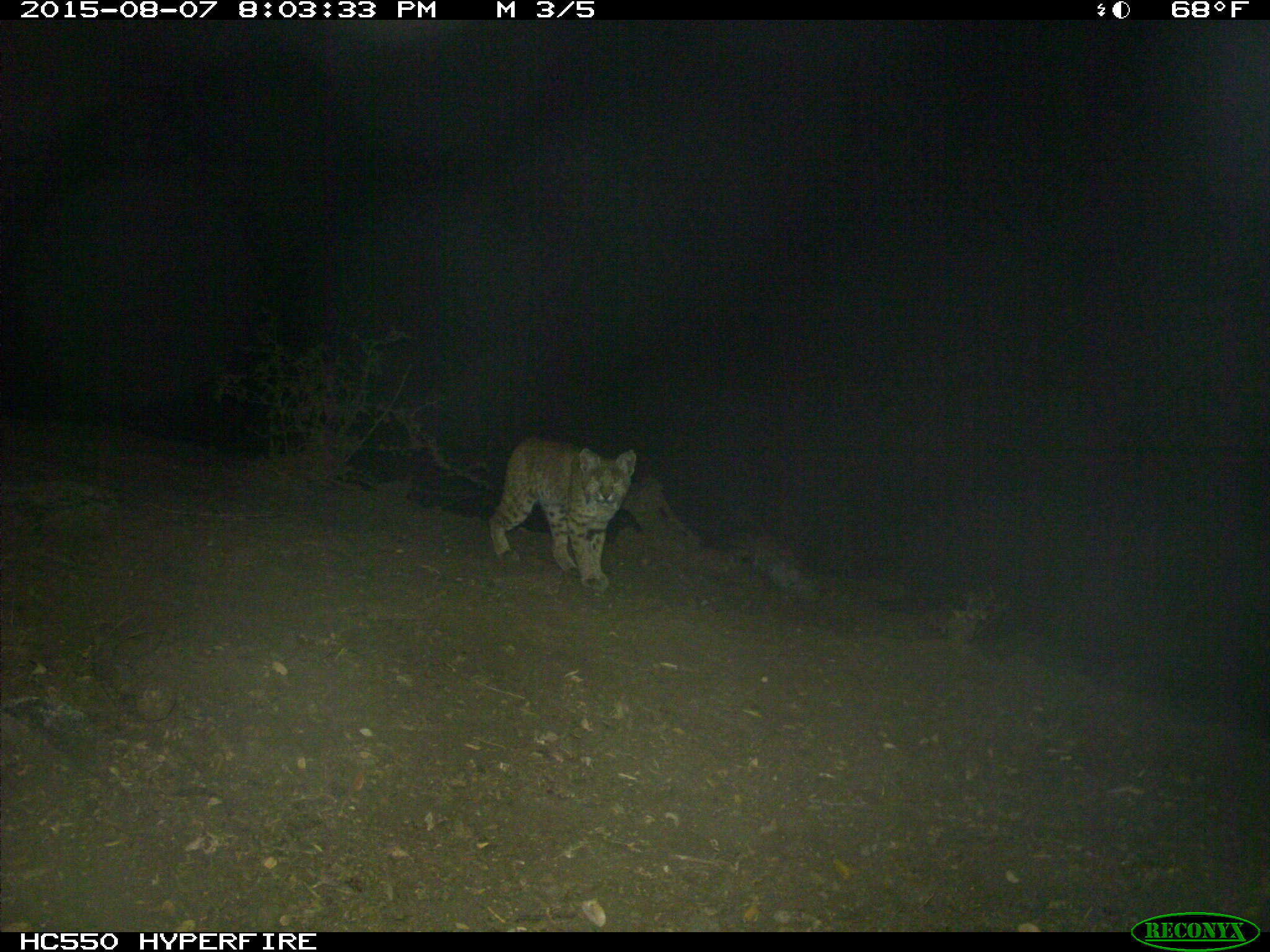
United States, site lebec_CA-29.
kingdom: Animalia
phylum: Chordata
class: Mammalia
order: Carnivora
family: Felidae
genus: Lynx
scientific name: Lynx rufus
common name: bobcat